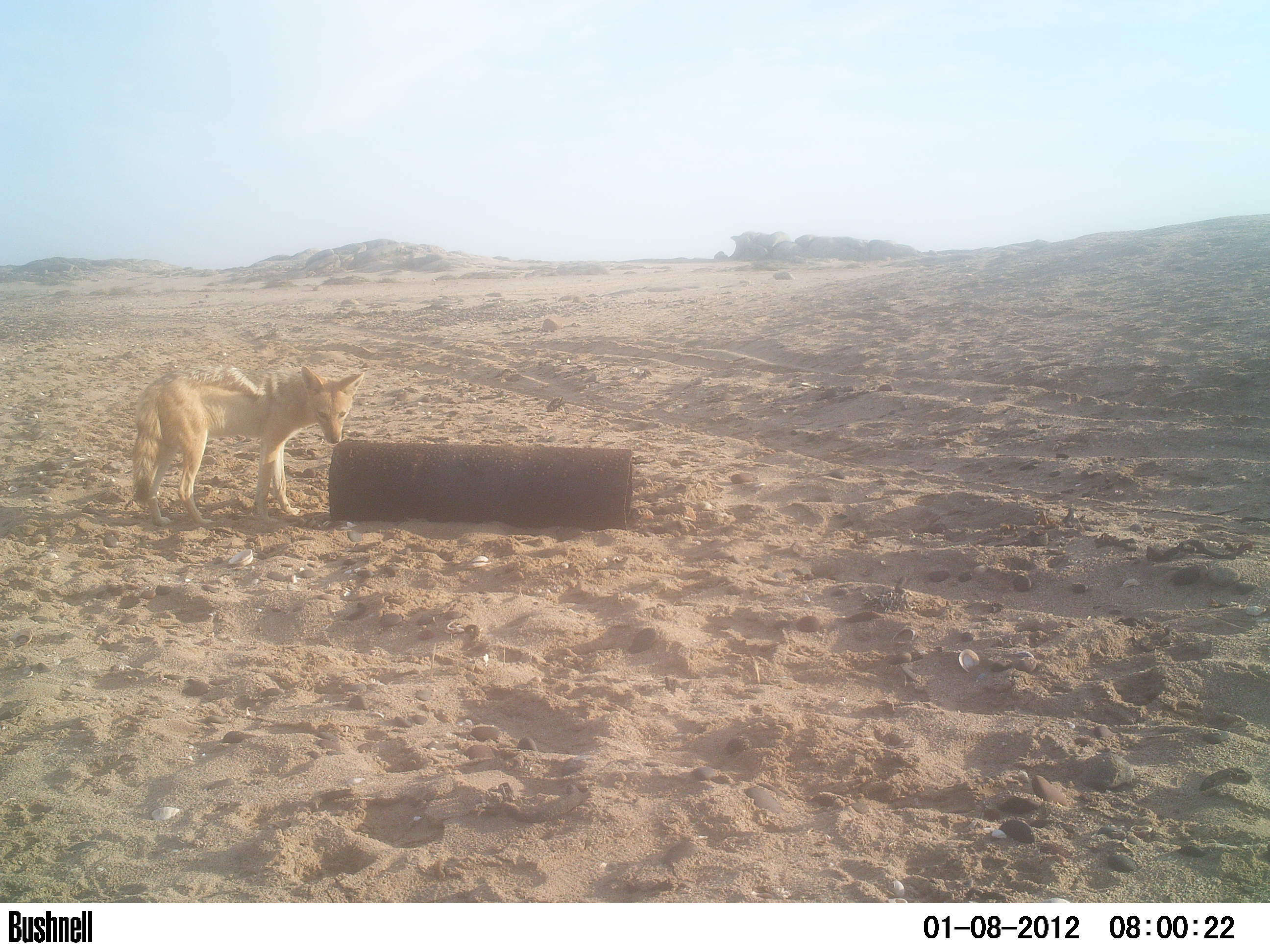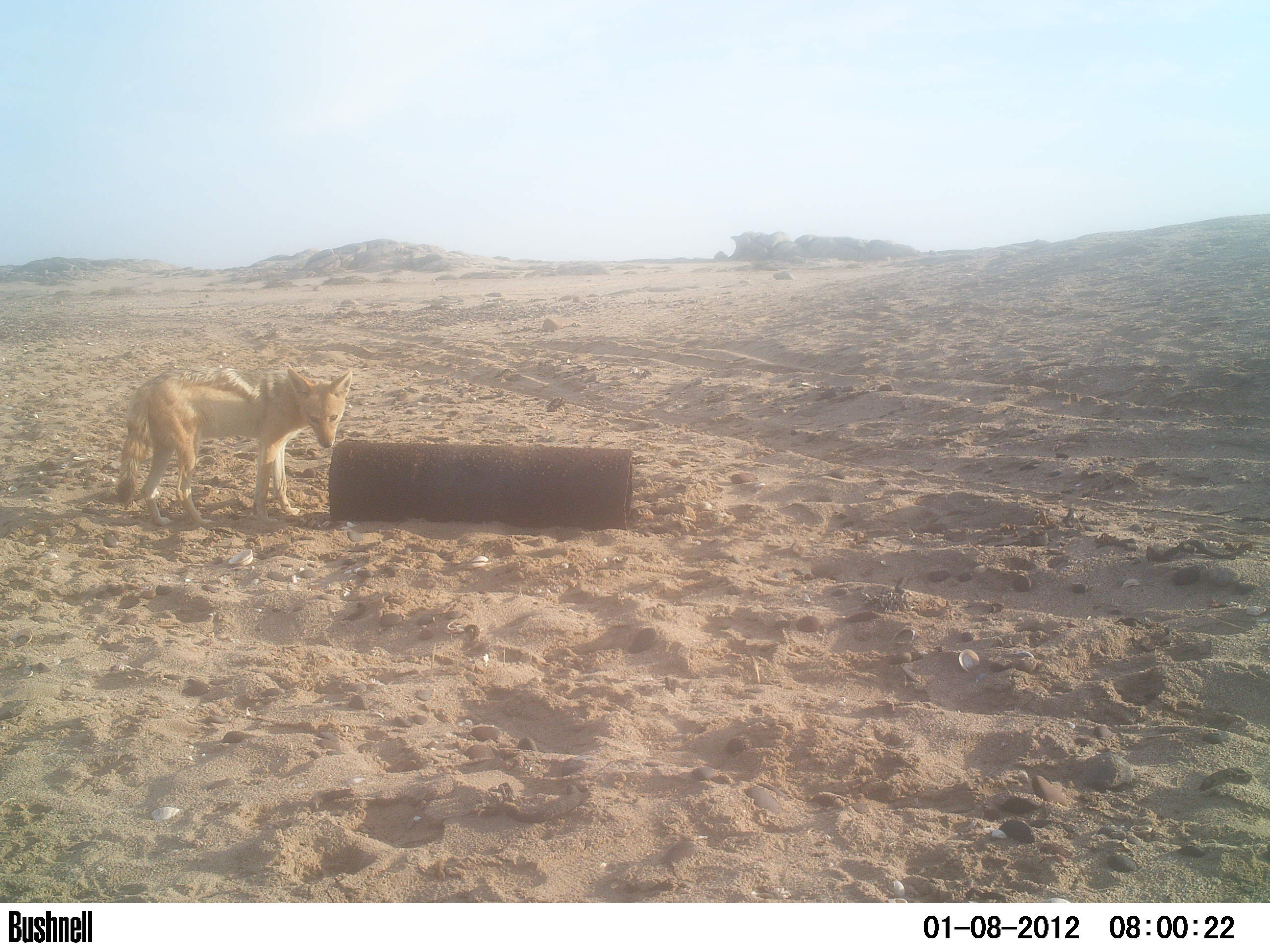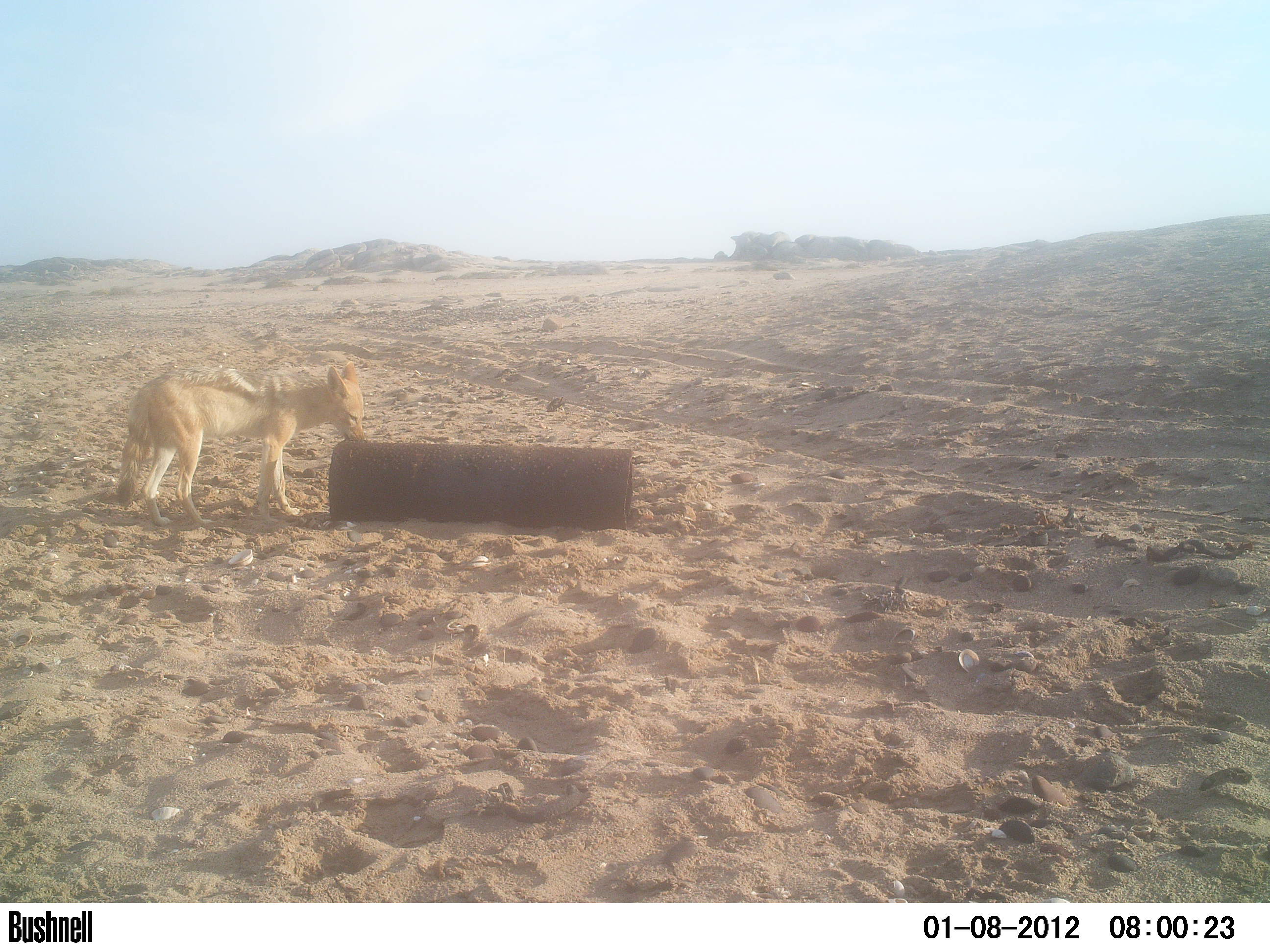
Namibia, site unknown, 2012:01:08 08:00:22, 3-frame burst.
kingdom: Animalia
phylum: Chordata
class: Mammalia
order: Carnivora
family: Canidae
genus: Lupulella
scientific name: Lupulella mesomelas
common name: black-backed jackal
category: canis mesomelas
Canis mesomelas (black-backed jackal) (Lupulella mesomelas).